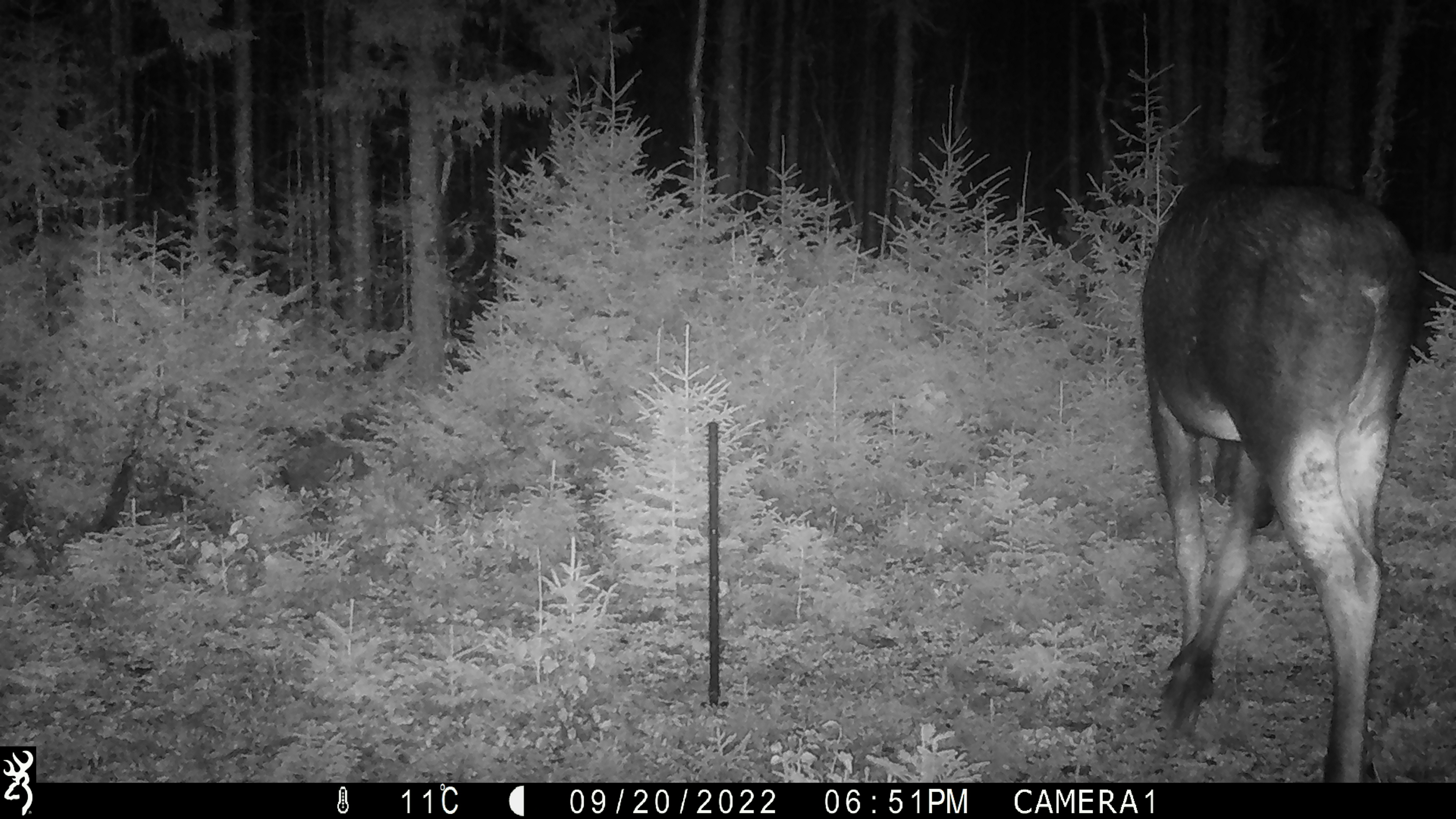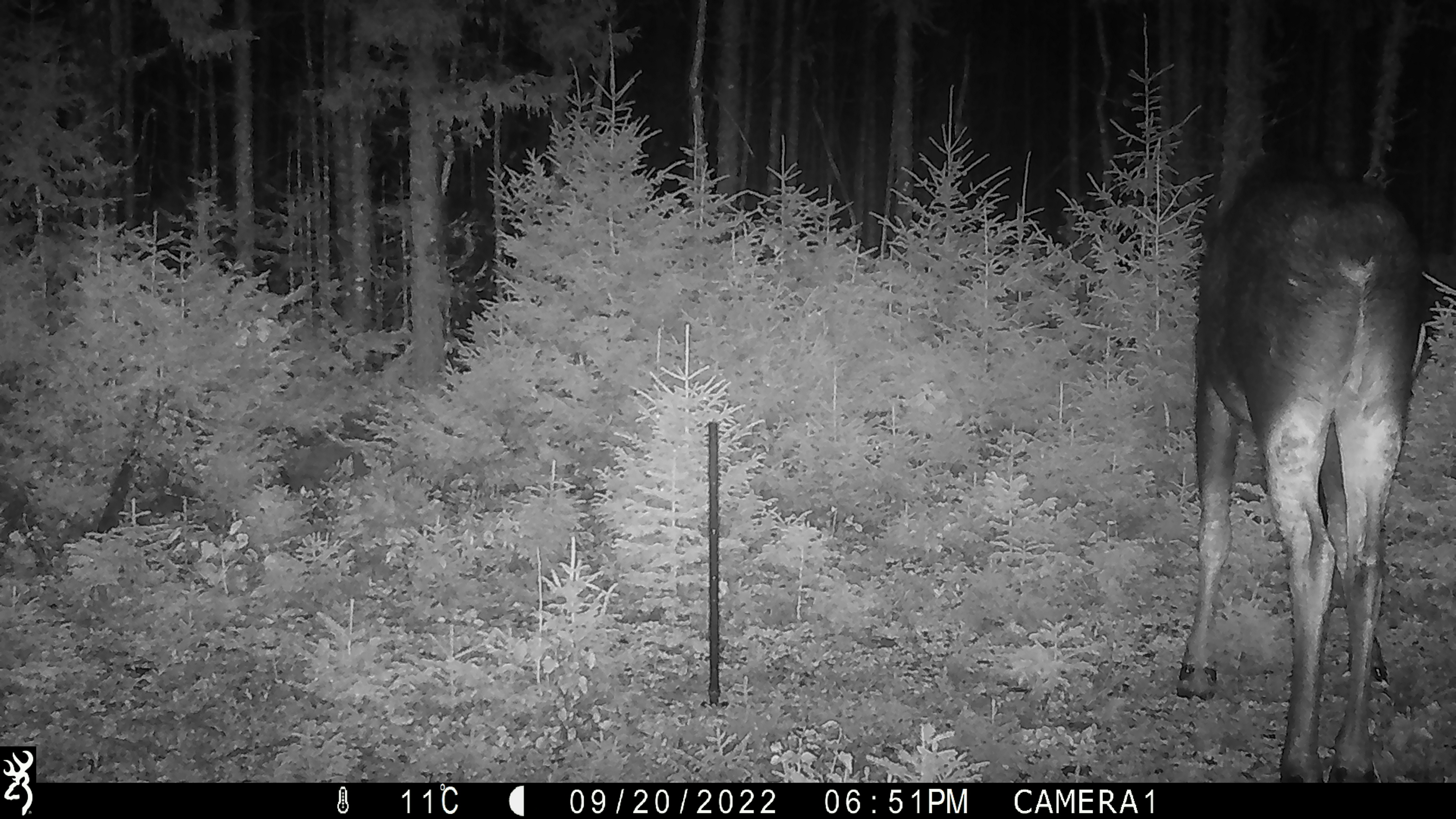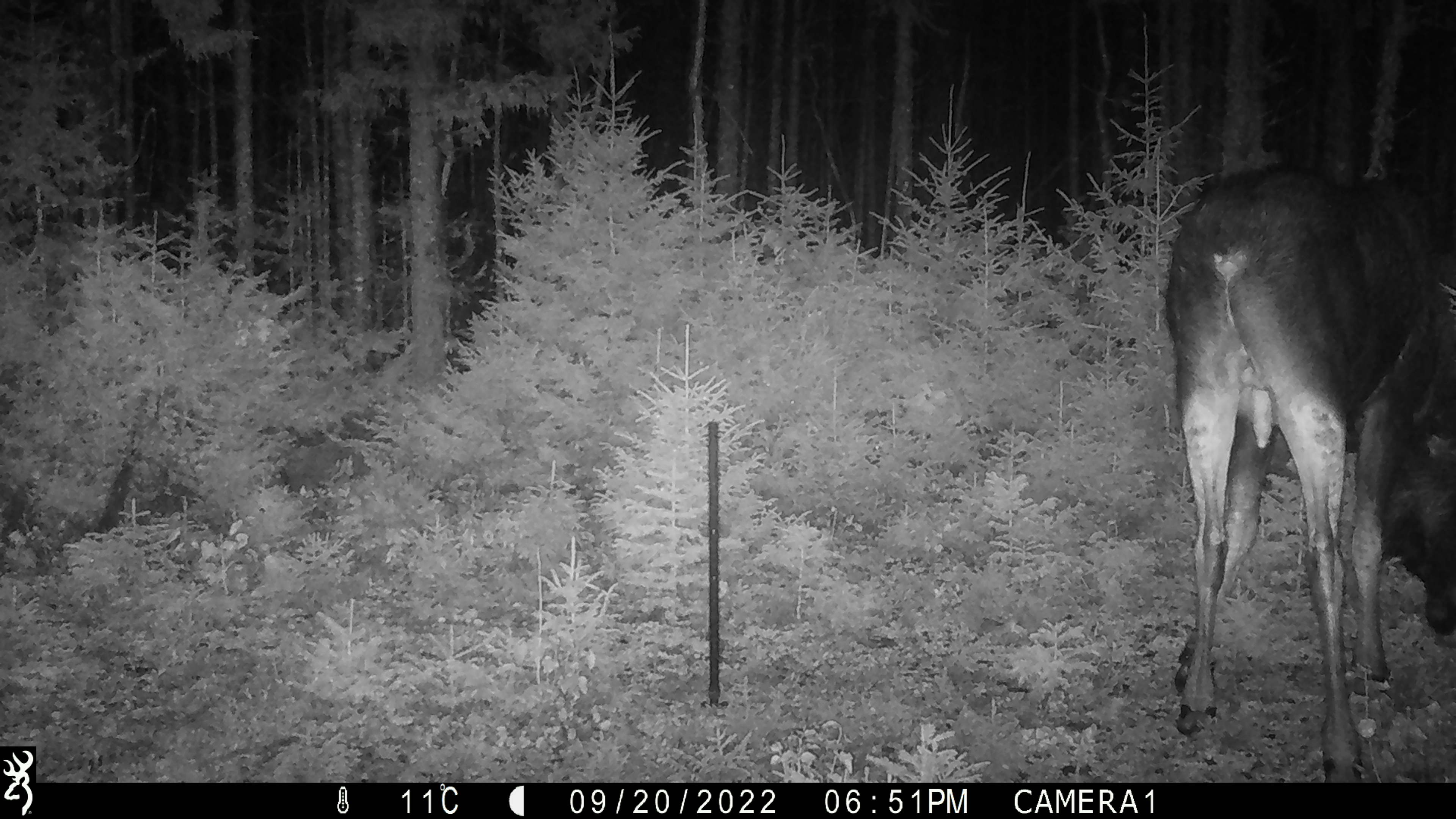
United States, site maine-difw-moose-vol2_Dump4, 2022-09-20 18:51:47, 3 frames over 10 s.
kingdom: Animalia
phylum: Chordata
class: Mammalia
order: Artiodactyla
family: Cervidae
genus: Alces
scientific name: Alces alces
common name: moose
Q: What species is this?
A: Moose (Alces alces).